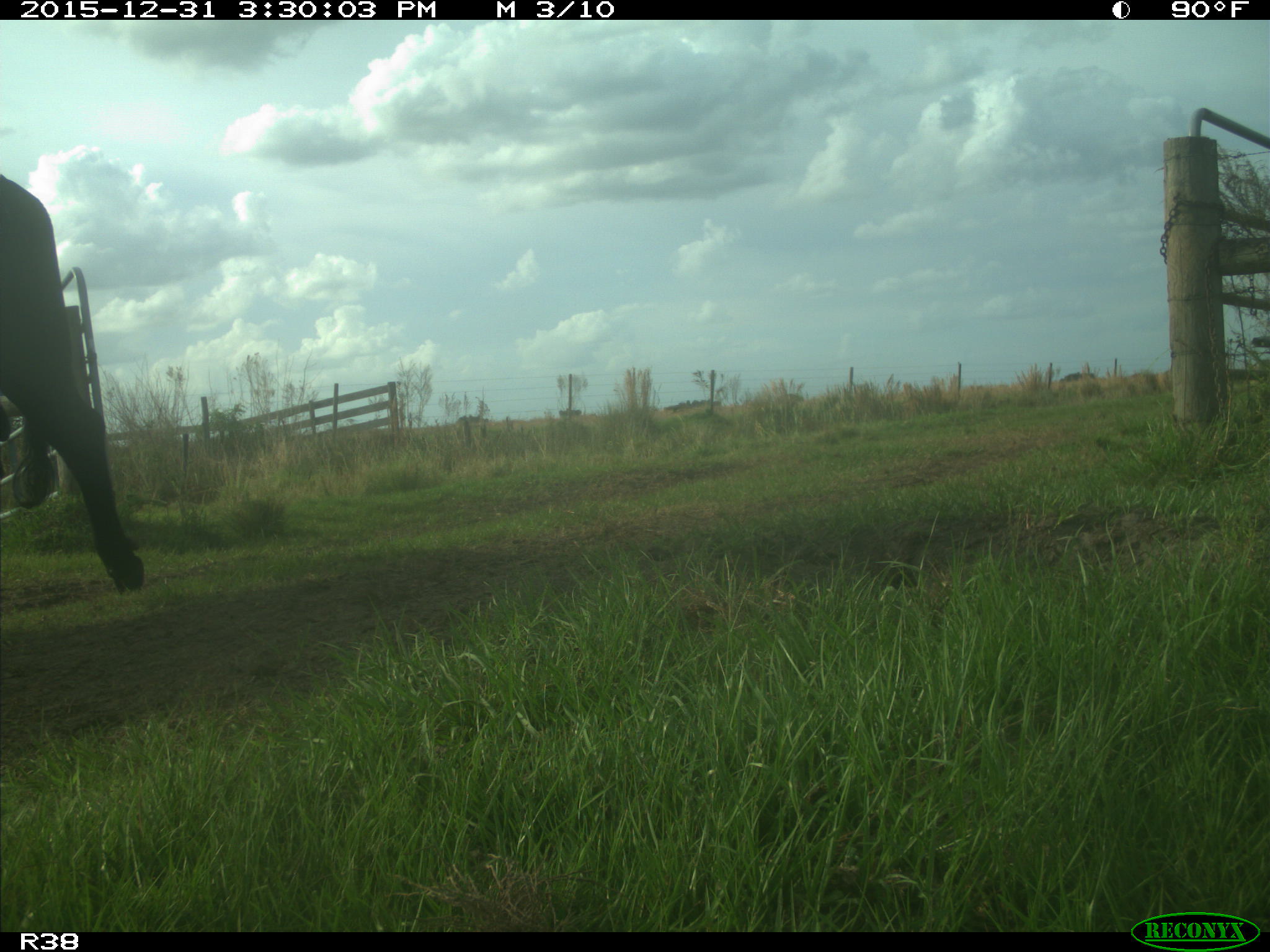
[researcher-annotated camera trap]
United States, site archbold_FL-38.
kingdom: Animalia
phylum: Chordata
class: Mammalia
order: Artiodactyla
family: Bovidae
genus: Bos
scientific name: Bos taurus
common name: domestic cow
Bos taurus (domestic cow).